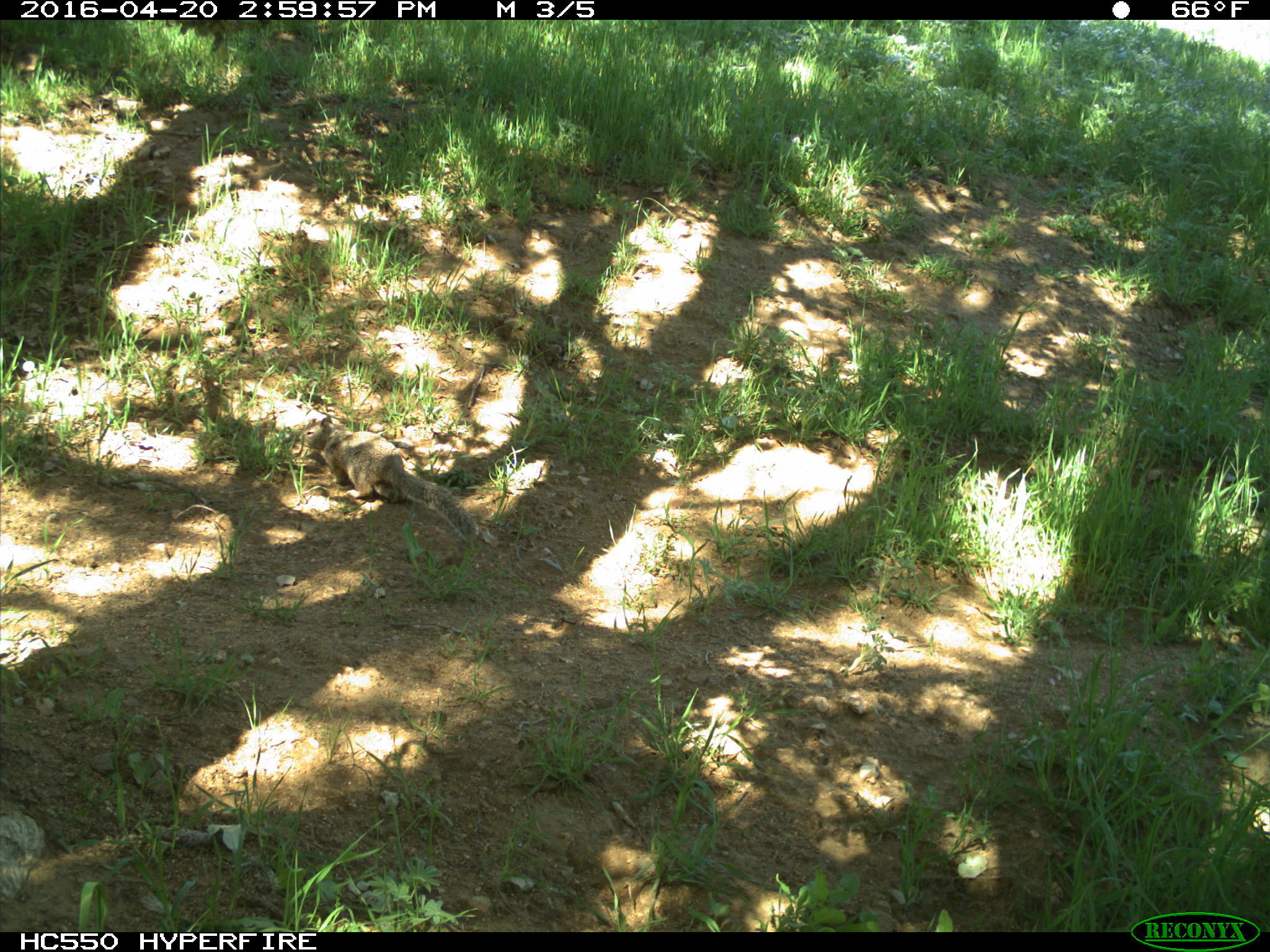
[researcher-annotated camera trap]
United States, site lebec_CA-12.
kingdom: Animalia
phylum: Chordata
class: Mammalia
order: Rodentia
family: Sciuridae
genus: Otospermophilus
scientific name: Otospermophilus beecheyi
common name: california ground squirrel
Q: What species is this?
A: Otospermophilus beecheyi (california ground squirrel).